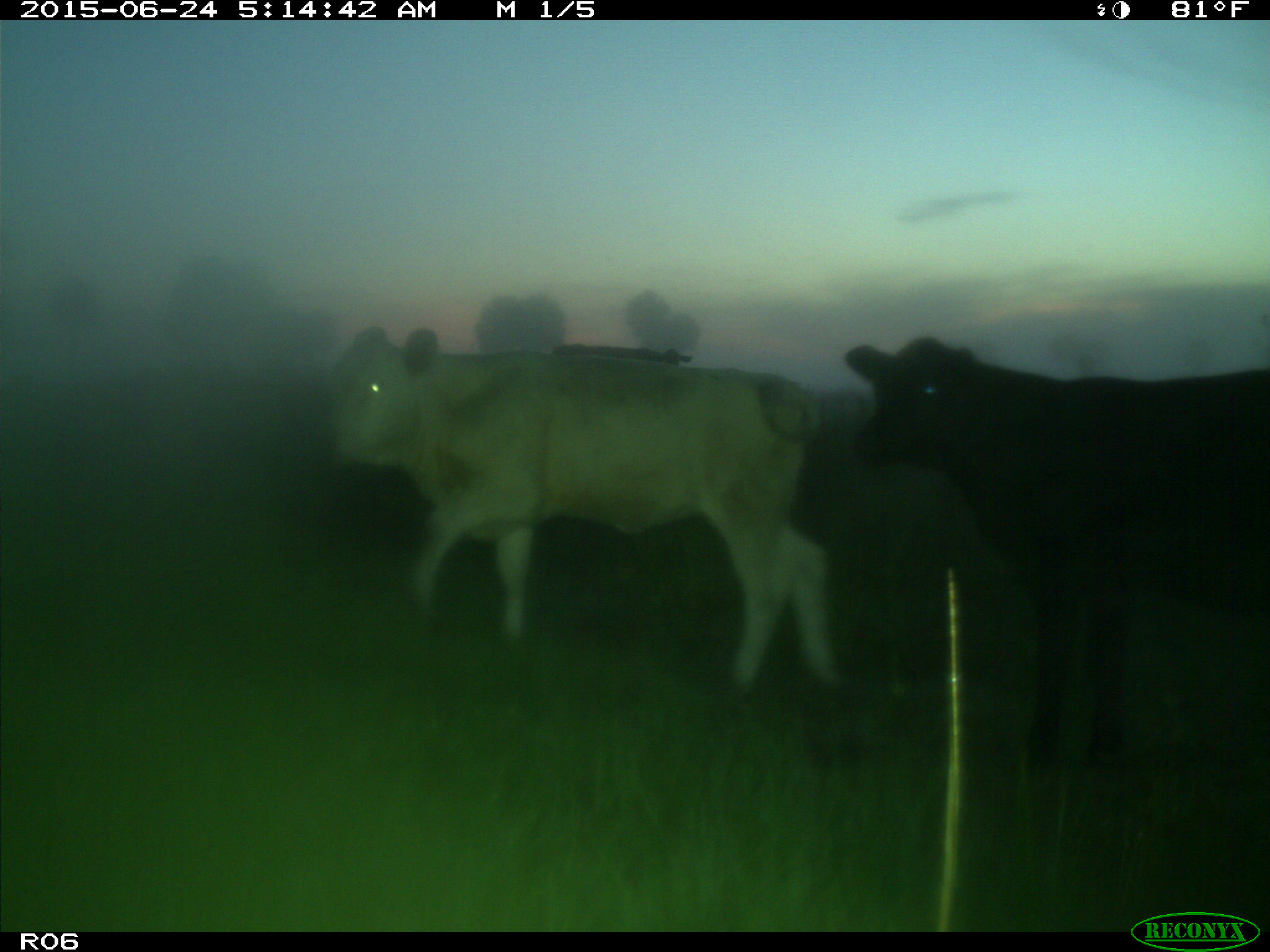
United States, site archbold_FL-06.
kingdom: Animalia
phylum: Chordata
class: Mammalia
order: Artiodactyla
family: Bovidae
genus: Bos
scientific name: Bos taurus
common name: domestic cow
Bos taurus (domestic cow).